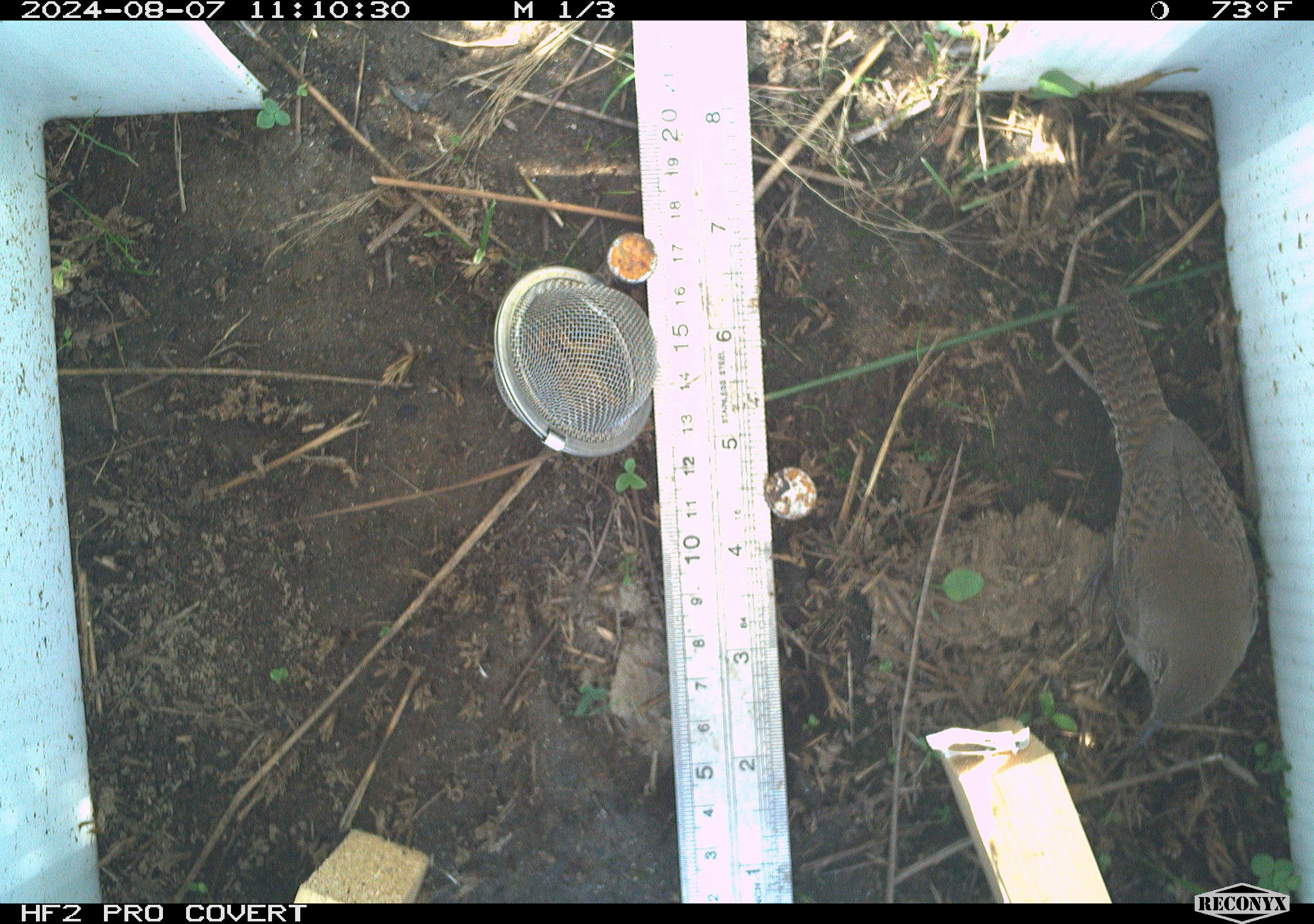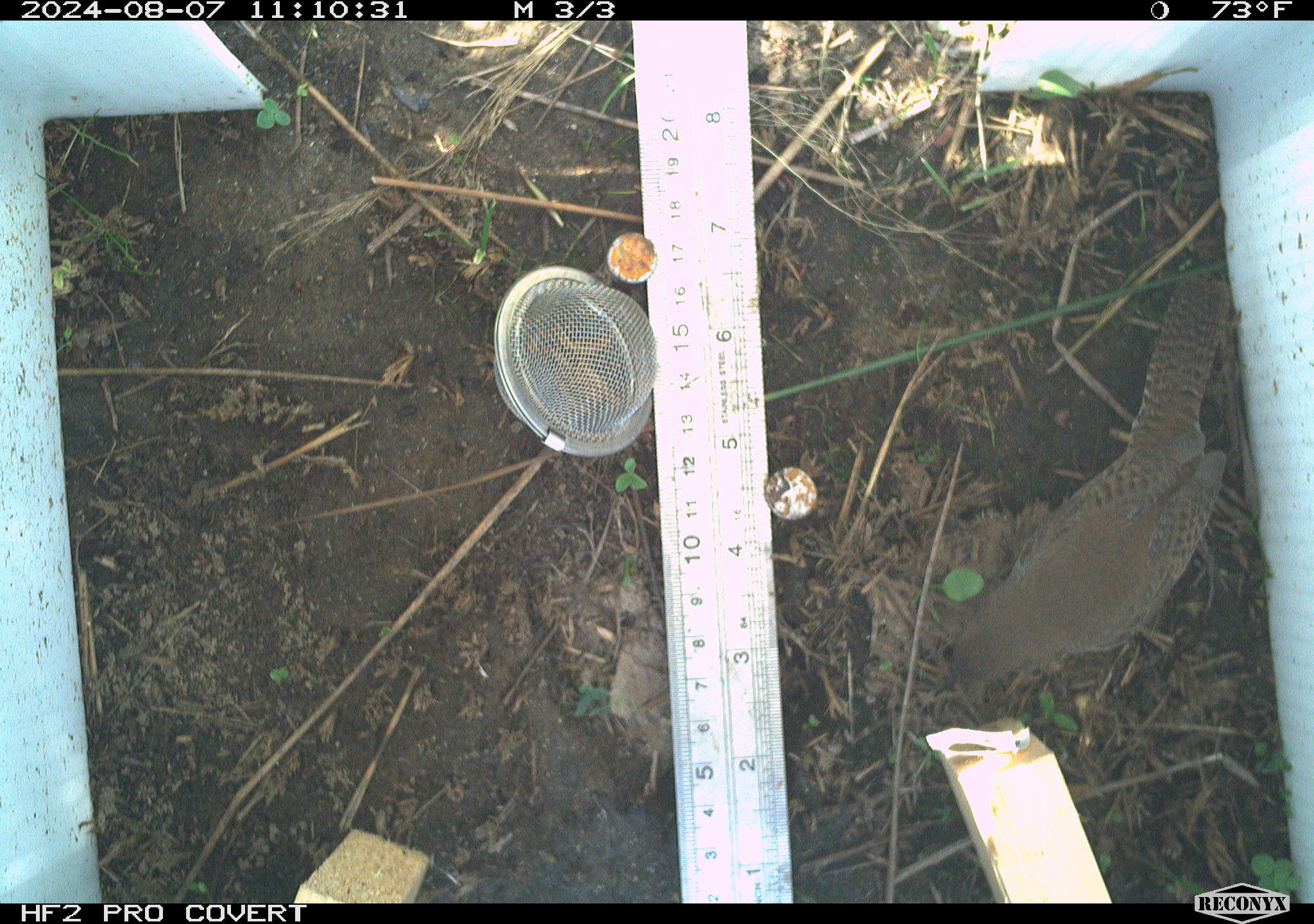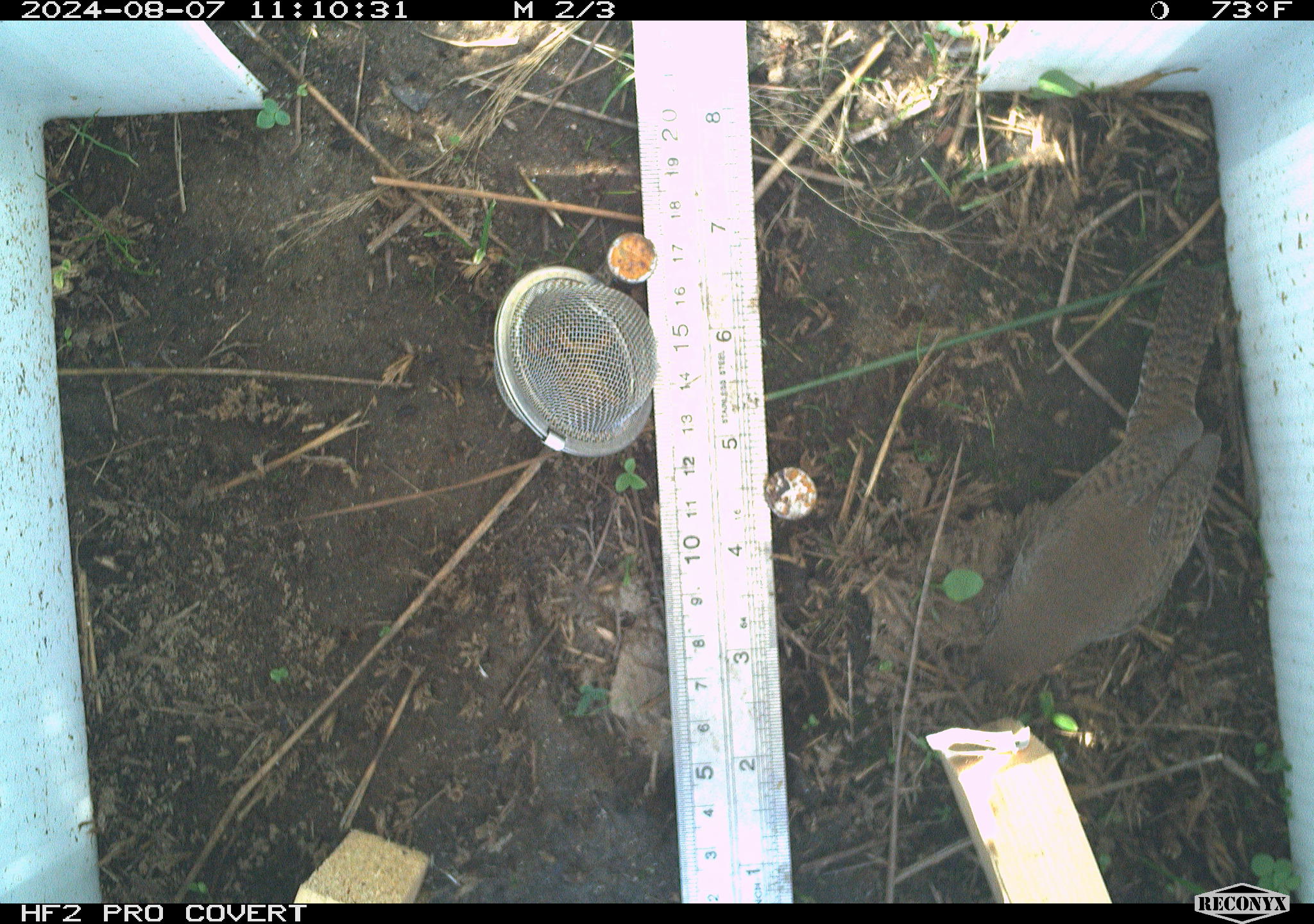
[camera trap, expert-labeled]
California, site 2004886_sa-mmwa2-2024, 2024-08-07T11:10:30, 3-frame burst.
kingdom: Animalia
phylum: Chordata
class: Aves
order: Passeriformes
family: Troglodytidae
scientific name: Troglodytidae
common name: wren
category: troglodytidae family